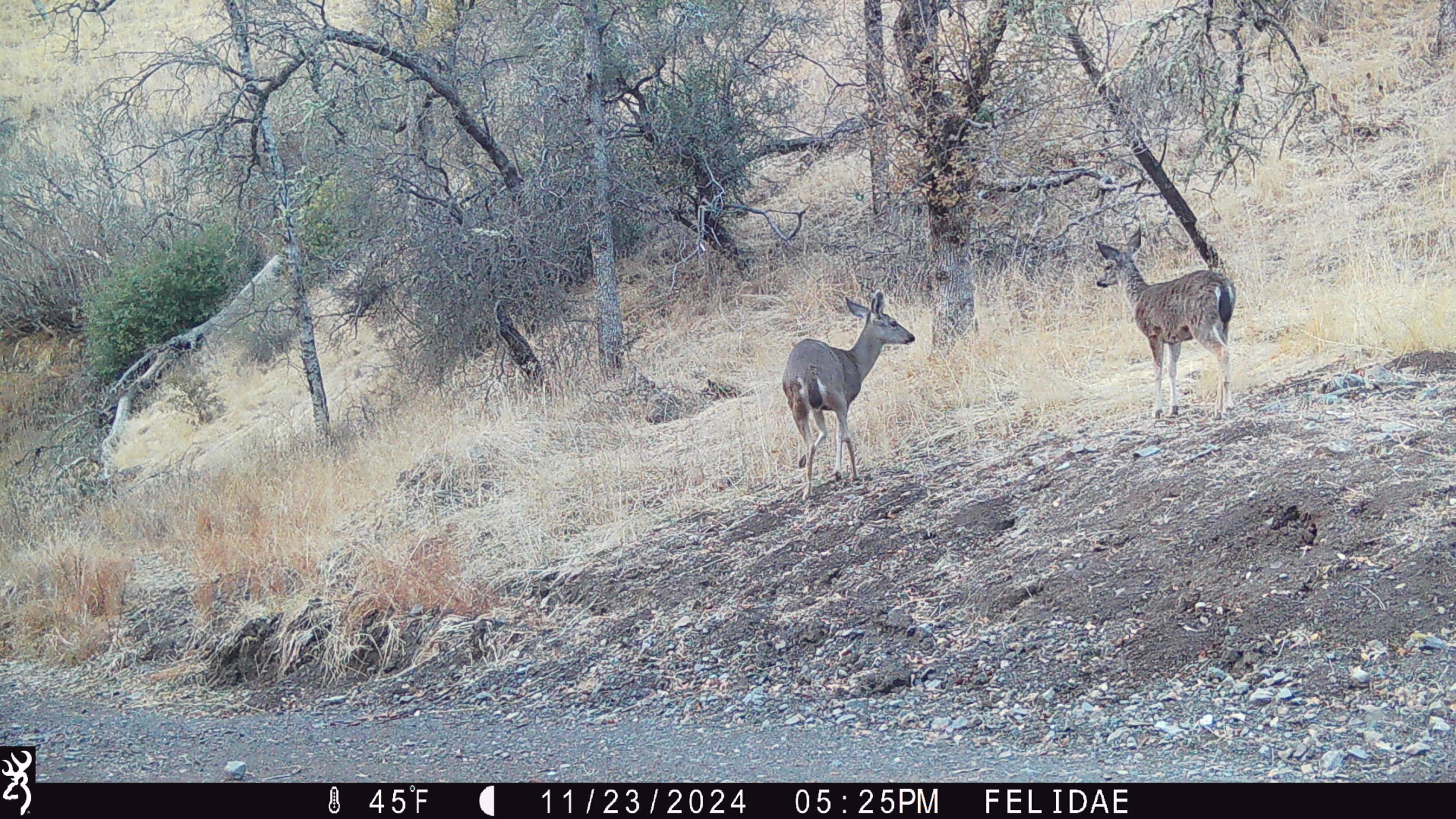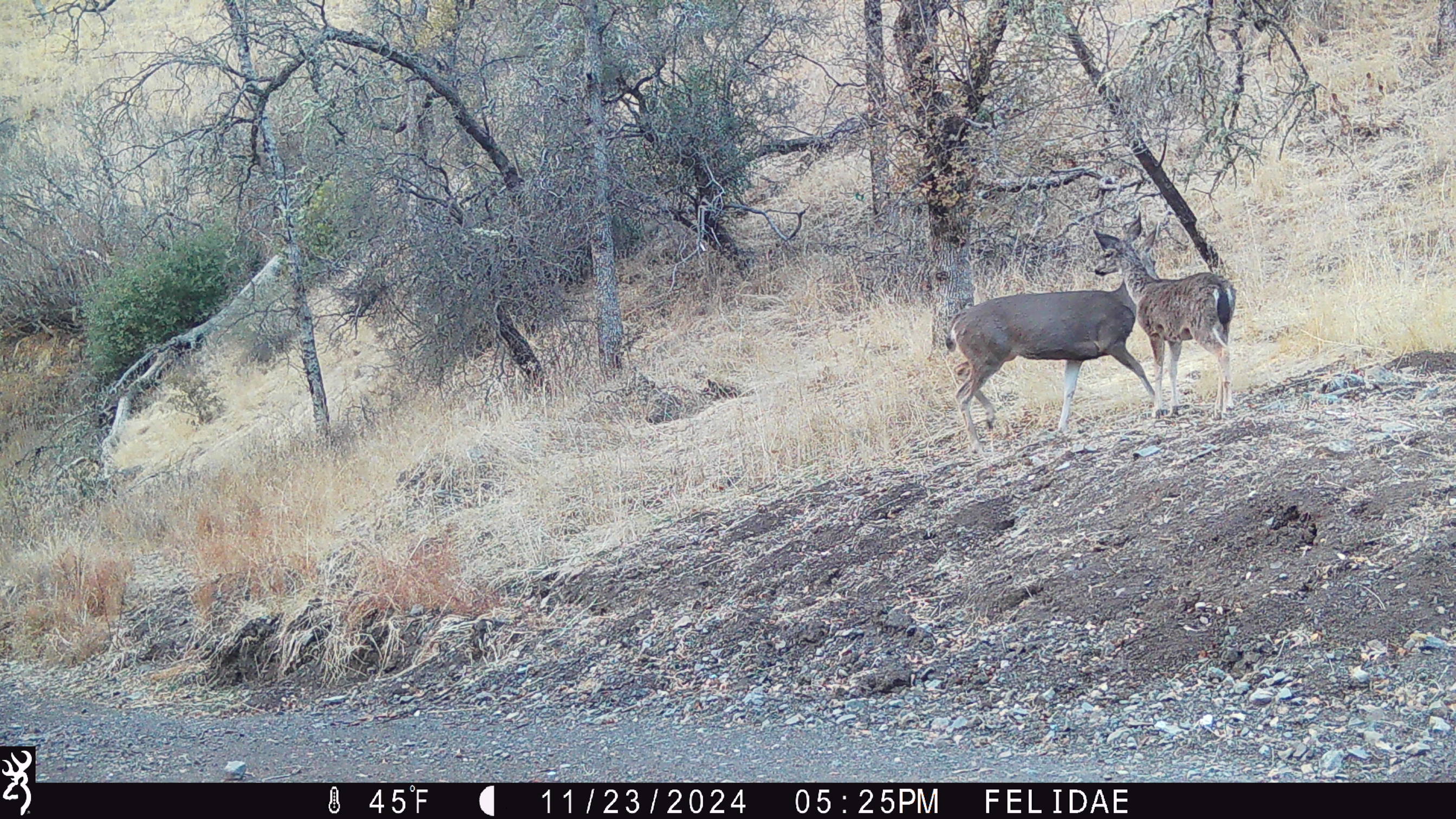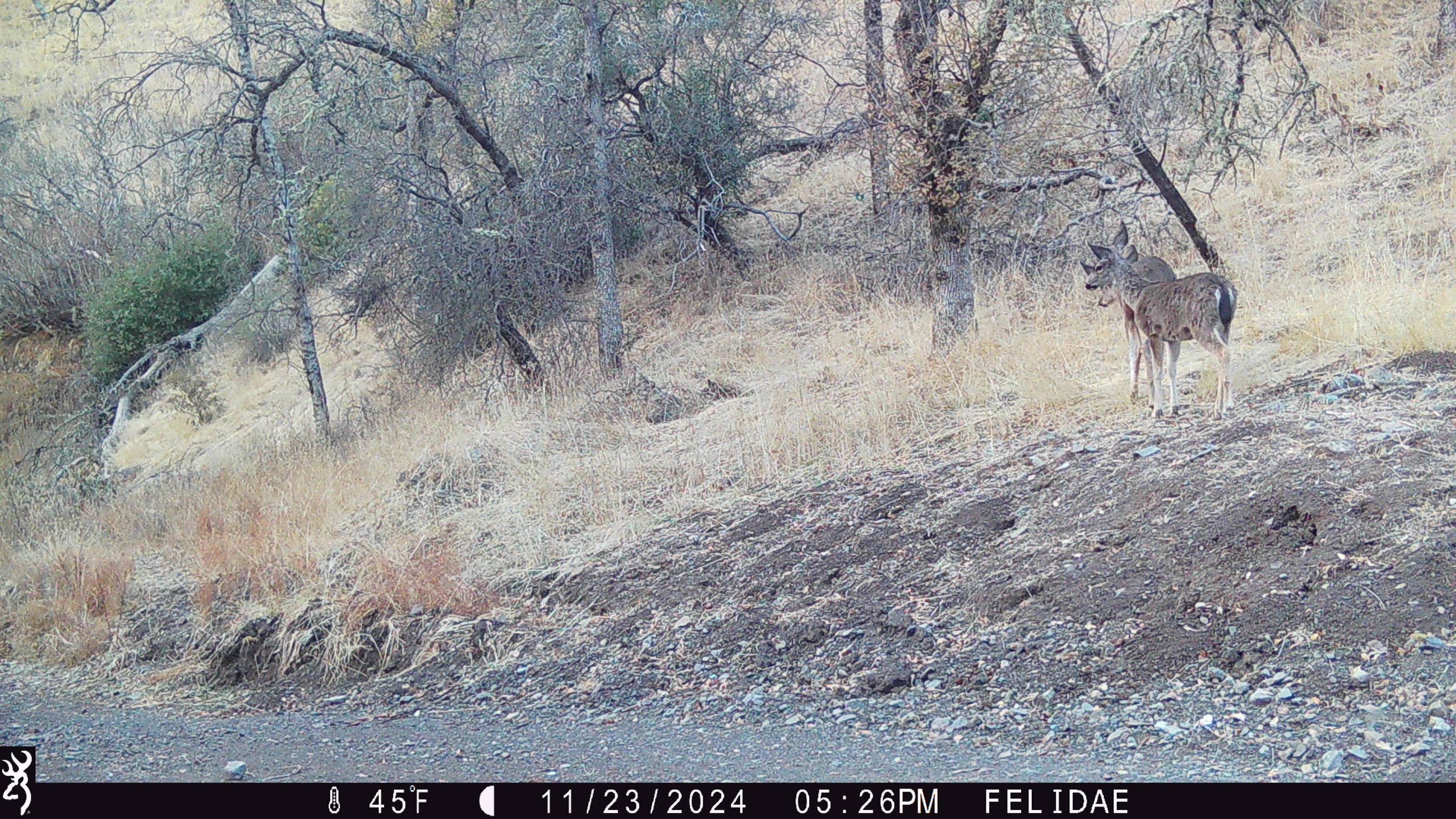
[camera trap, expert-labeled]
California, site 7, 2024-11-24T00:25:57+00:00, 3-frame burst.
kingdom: Animalia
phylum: Chordata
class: Mammalia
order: Artiodactyla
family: Cervidae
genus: Odocoileus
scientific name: Odocoileus hemionus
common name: mule deer